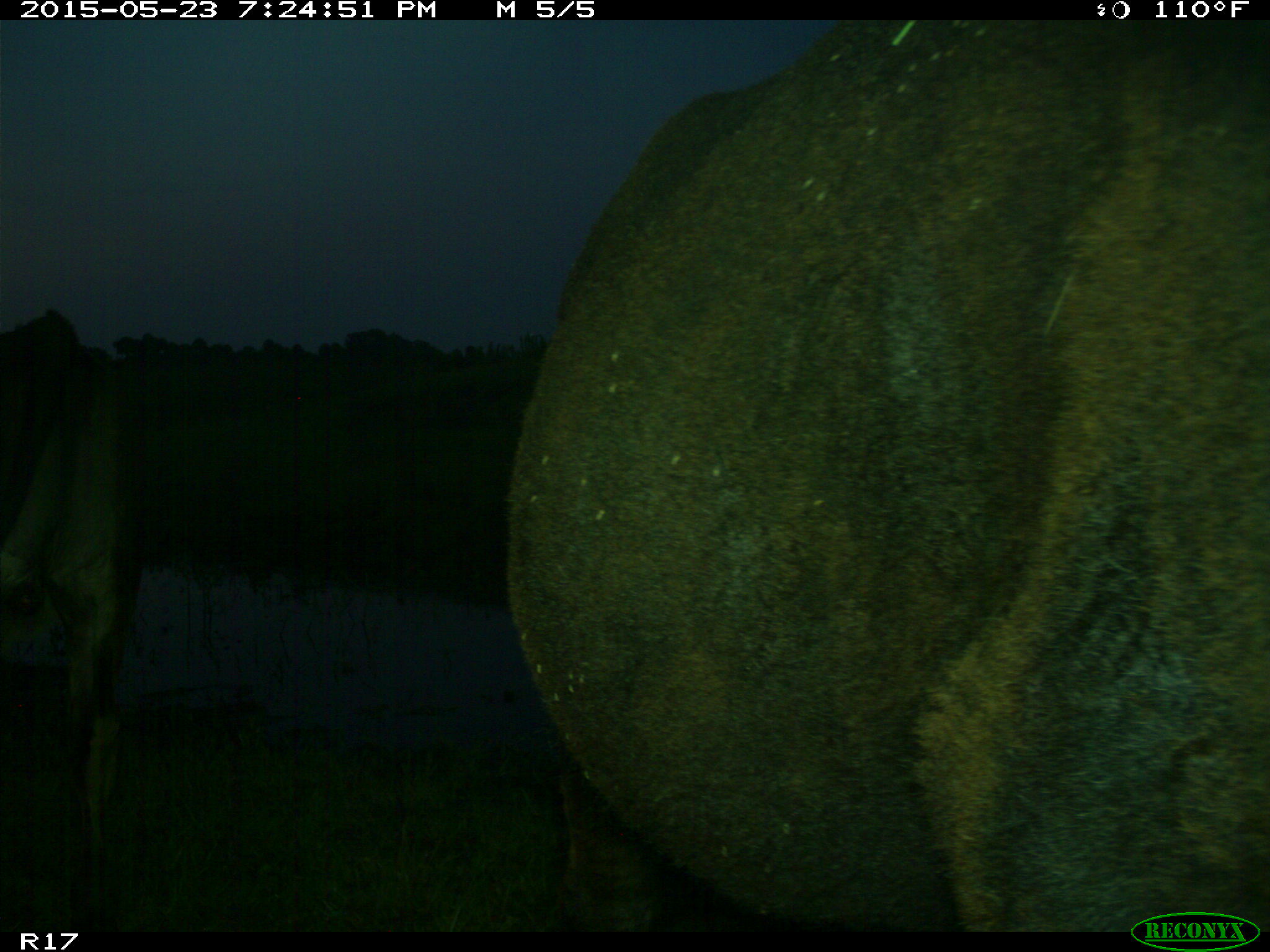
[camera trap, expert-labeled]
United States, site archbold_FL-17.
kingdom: Animalia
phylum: Chordata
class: Mammalia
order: Artiodactyla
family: Bovidae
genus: Bos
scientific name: Bos taurus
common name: domestic cow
Bos taurus (domestic cow).